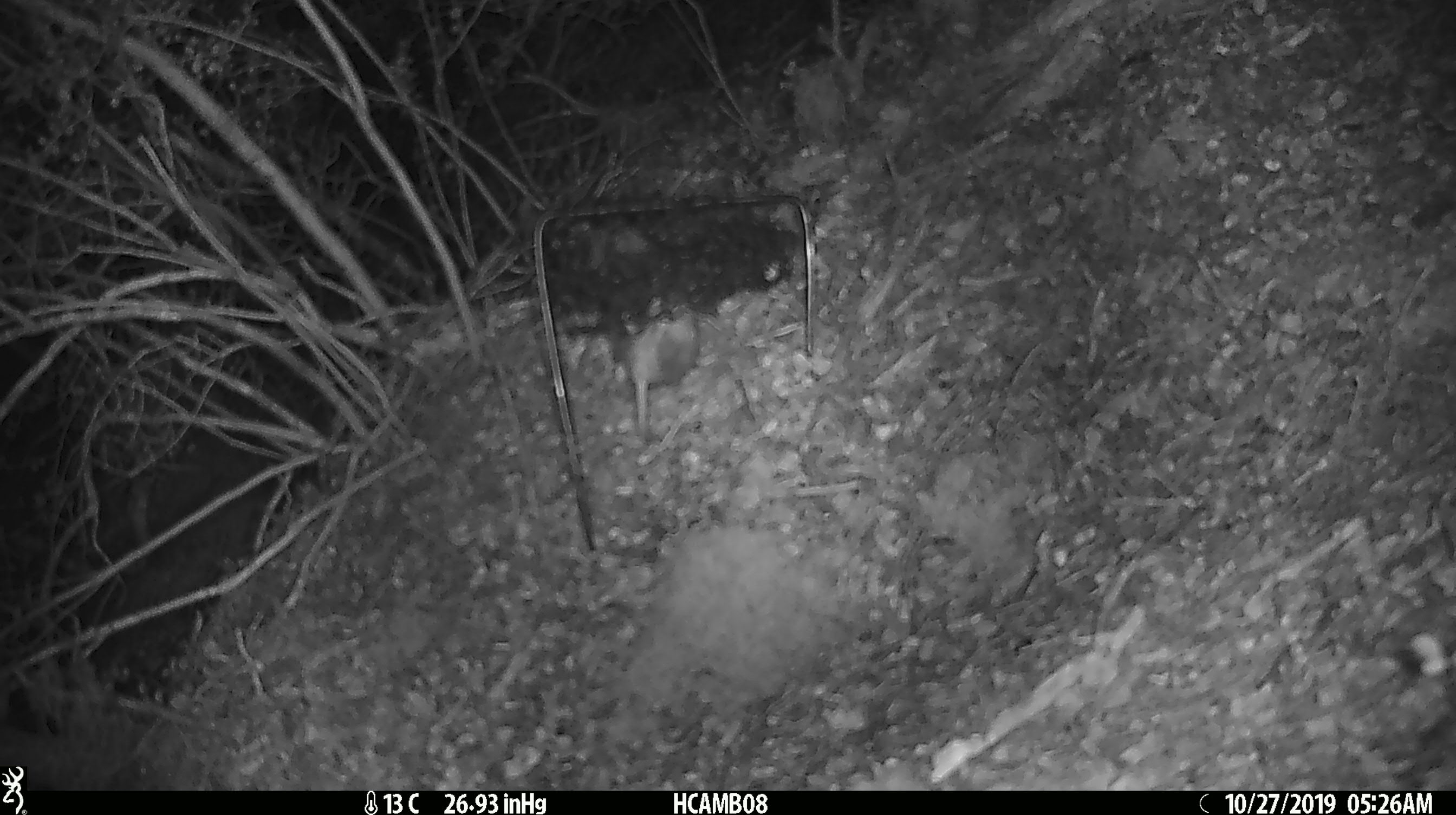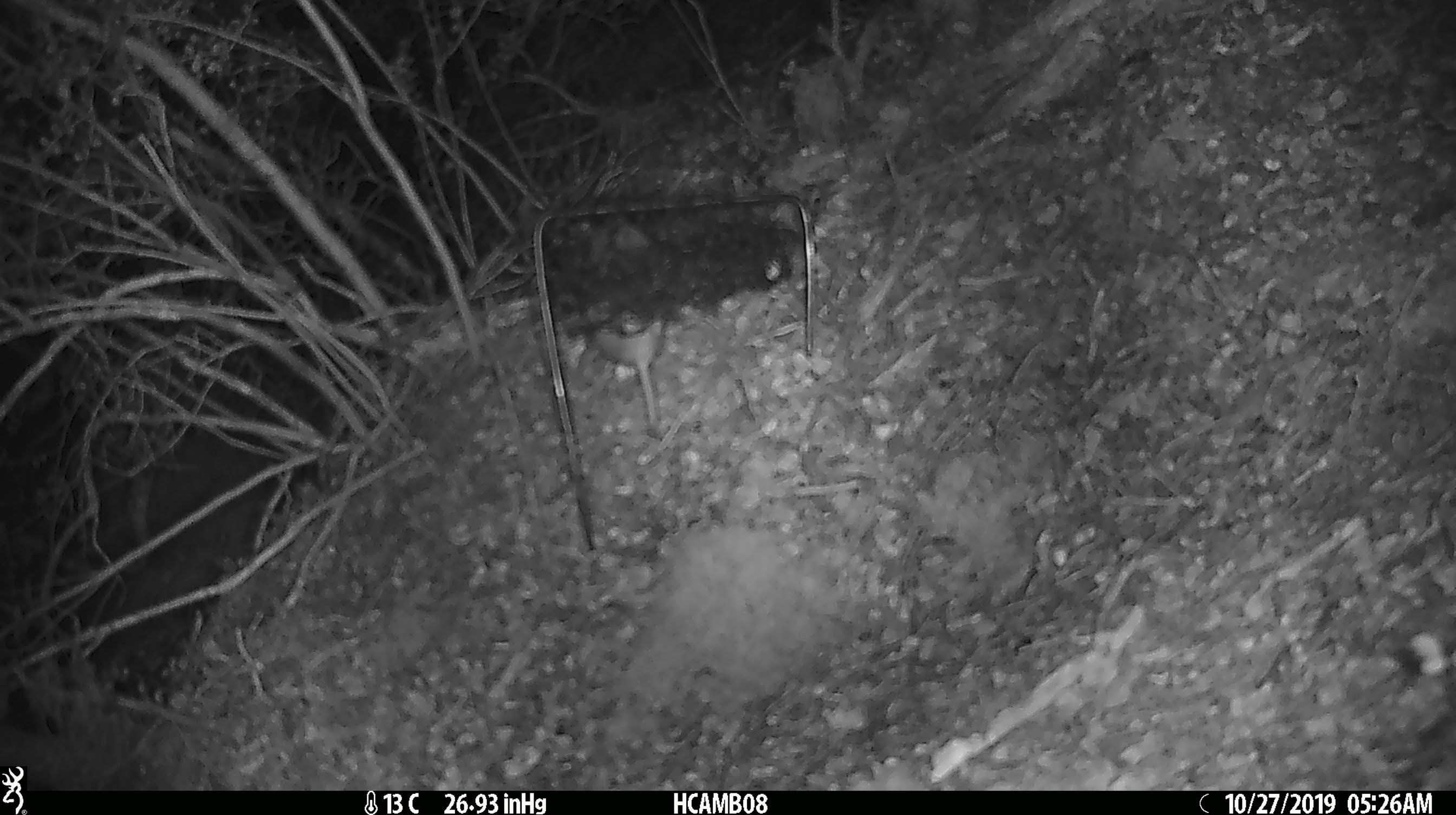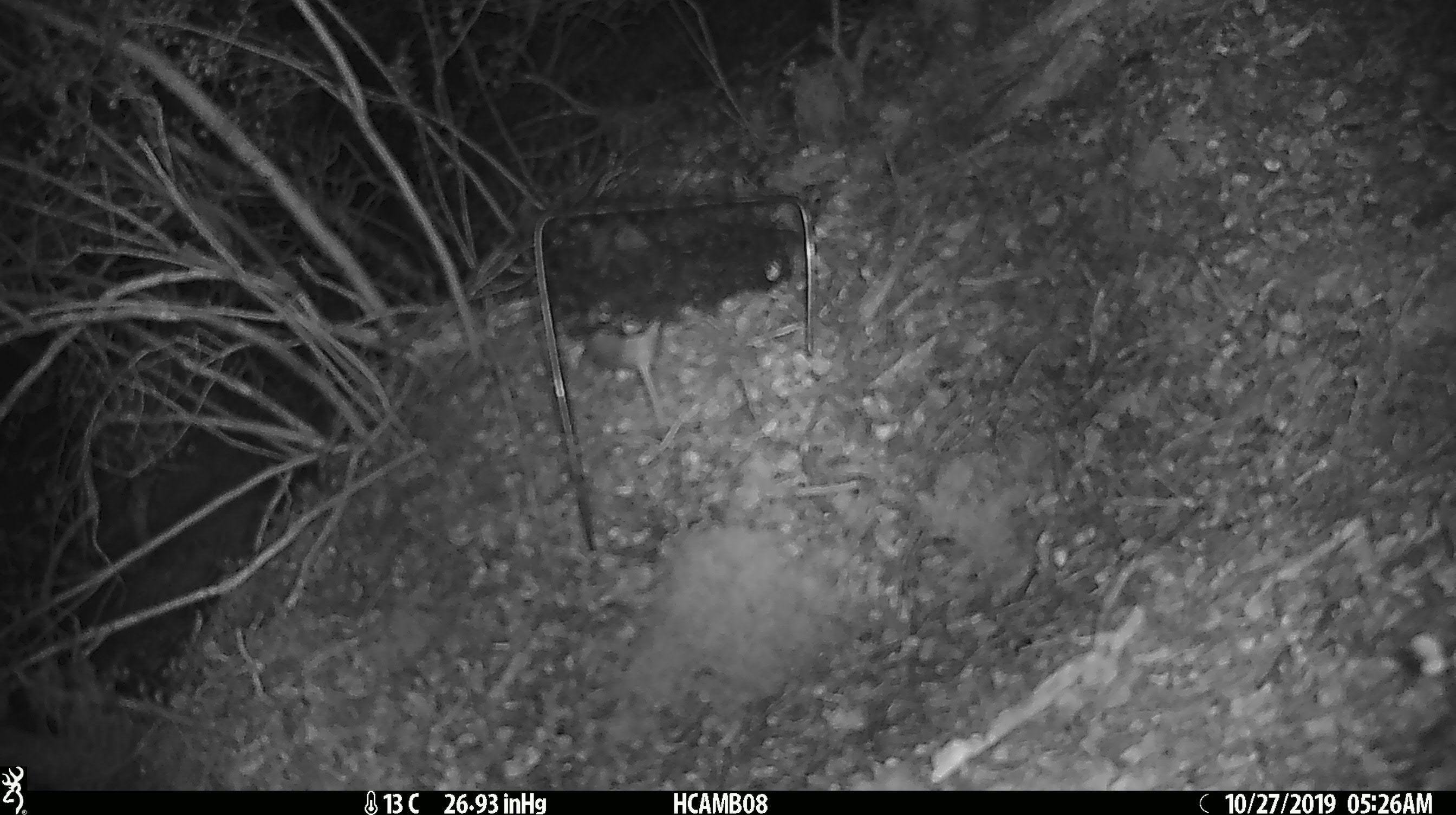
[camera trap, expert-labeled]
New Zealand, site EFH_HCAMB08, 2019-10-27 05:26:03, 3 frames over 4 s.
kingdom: Animalia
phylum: Chordata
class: Mammalia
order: Rodentia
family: Muridae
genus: Mus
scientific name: Mus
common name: mouse